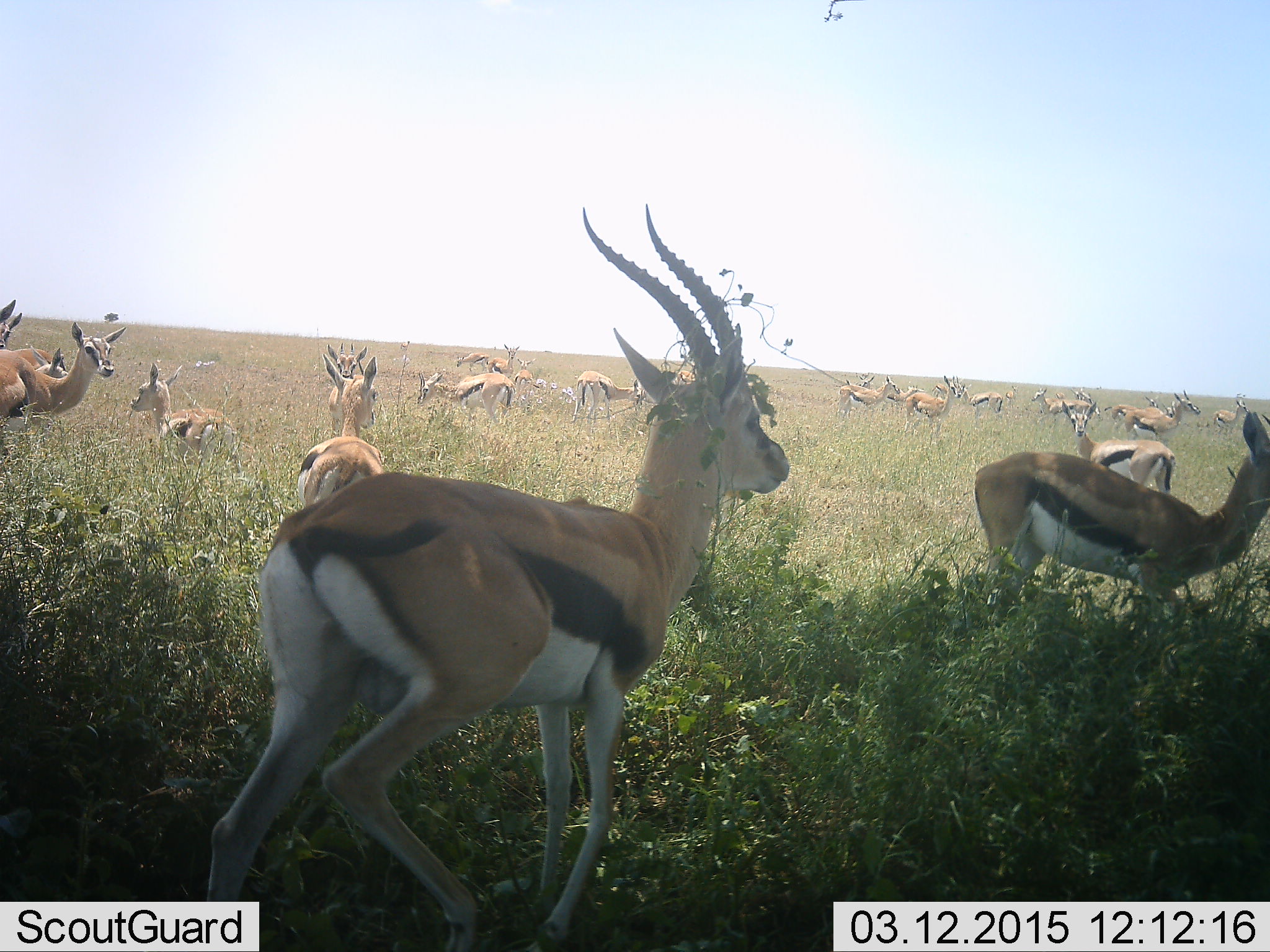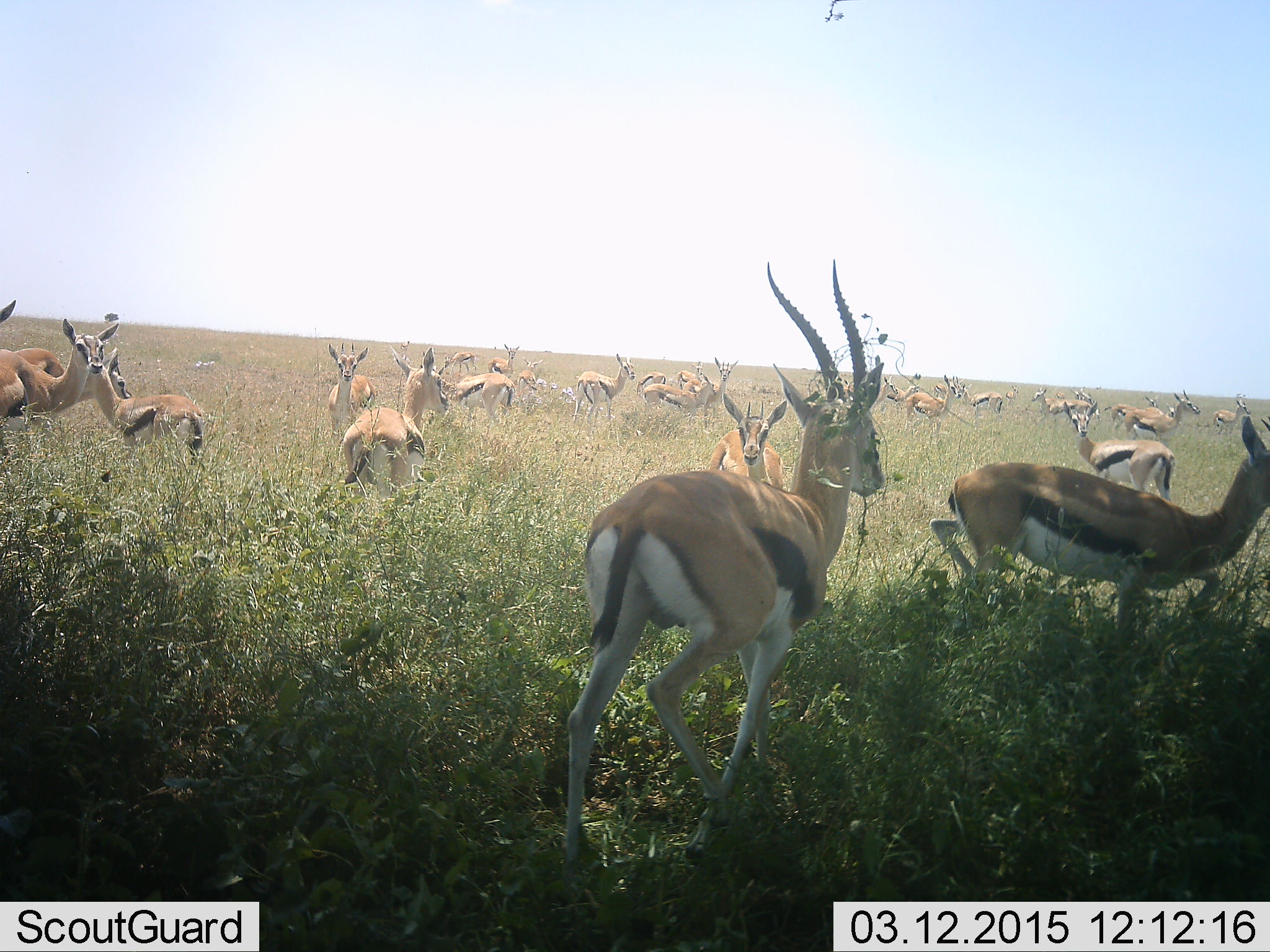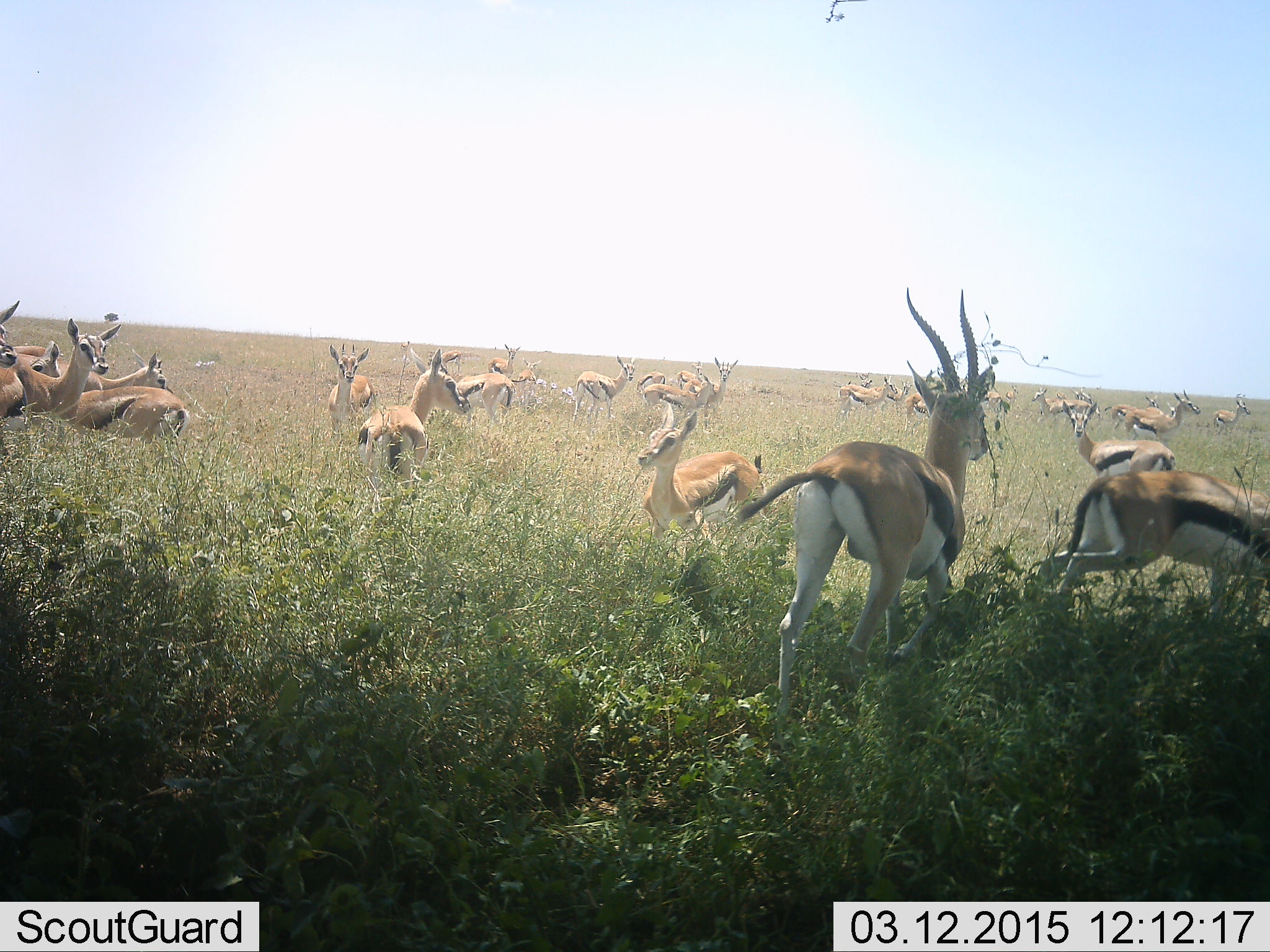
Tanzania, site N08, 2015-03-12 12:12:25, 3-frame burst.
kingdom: Animalia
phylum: Chordata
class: Mammalia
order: Artiodactyla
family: Bovidae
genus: Eudorcas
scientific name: Eudorcas thomsonii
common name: thomson's gazelle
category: gazellethomsons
Gazellethomsons (thomson's gazelle) (Eudorcas thomsonii), count 11-50. Behavior (volunteer vote fractions): standing 90%, resting 10%, moving 90%, interacting 10%. Young present (vote fraction): 10%. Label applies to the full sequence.